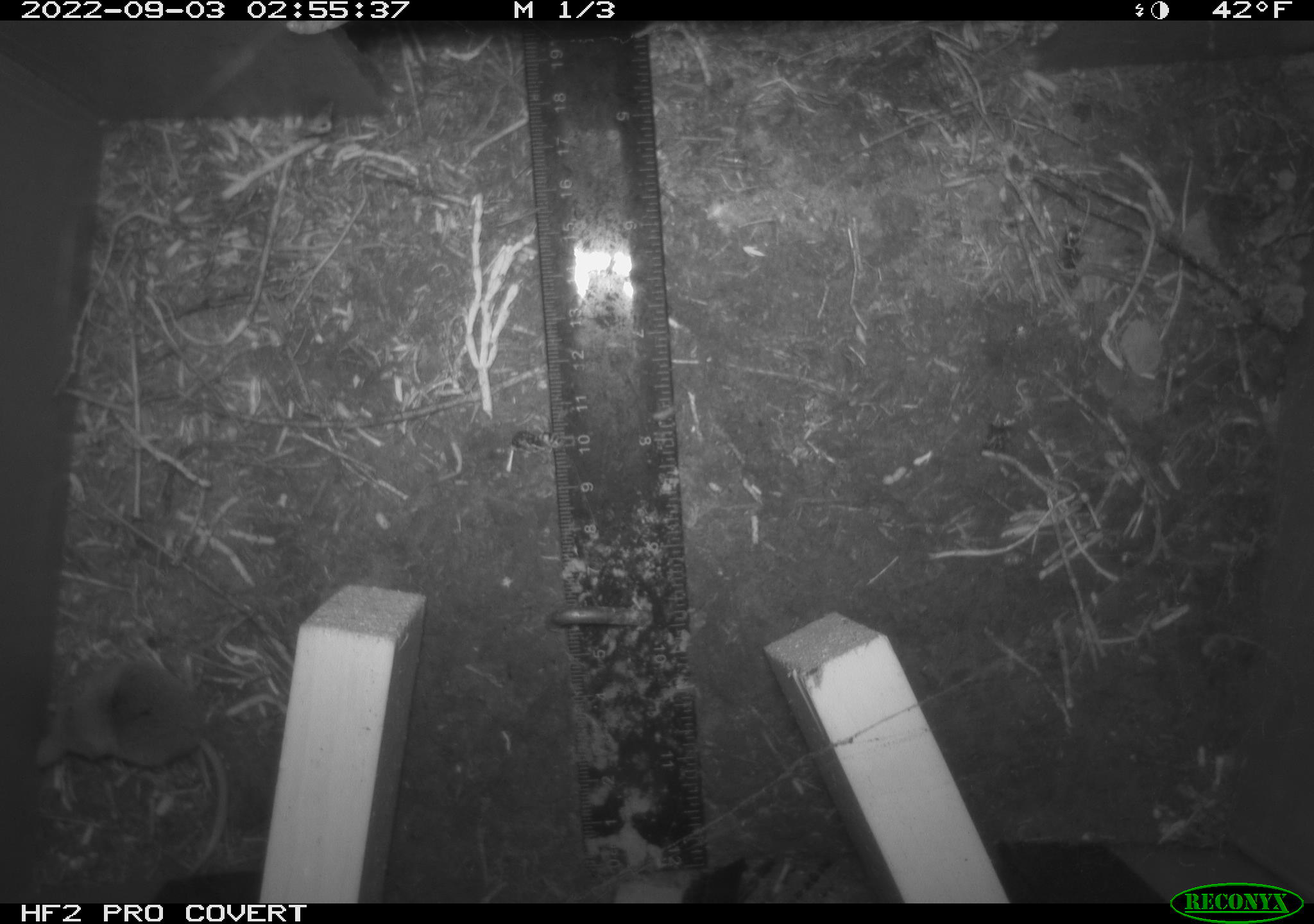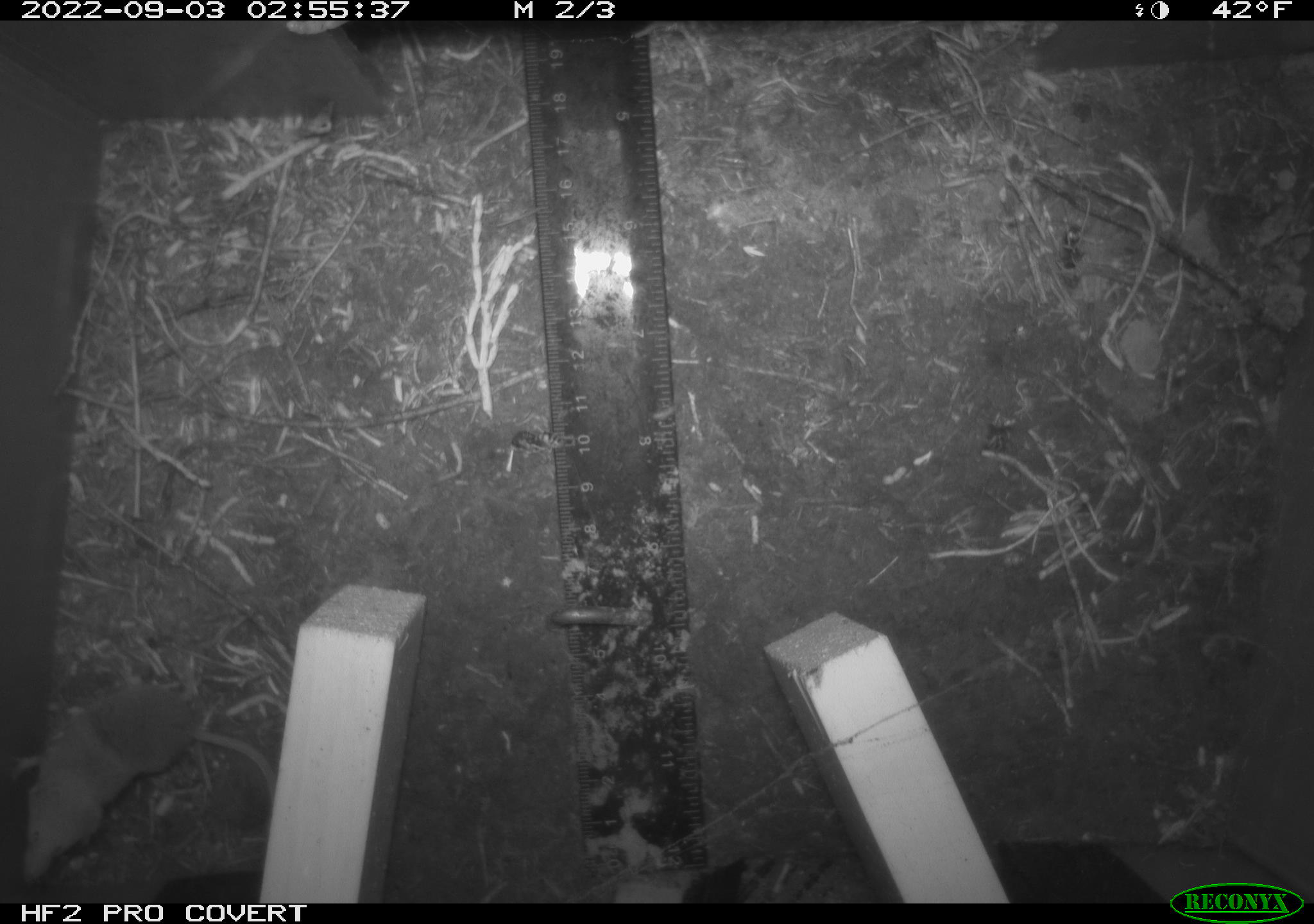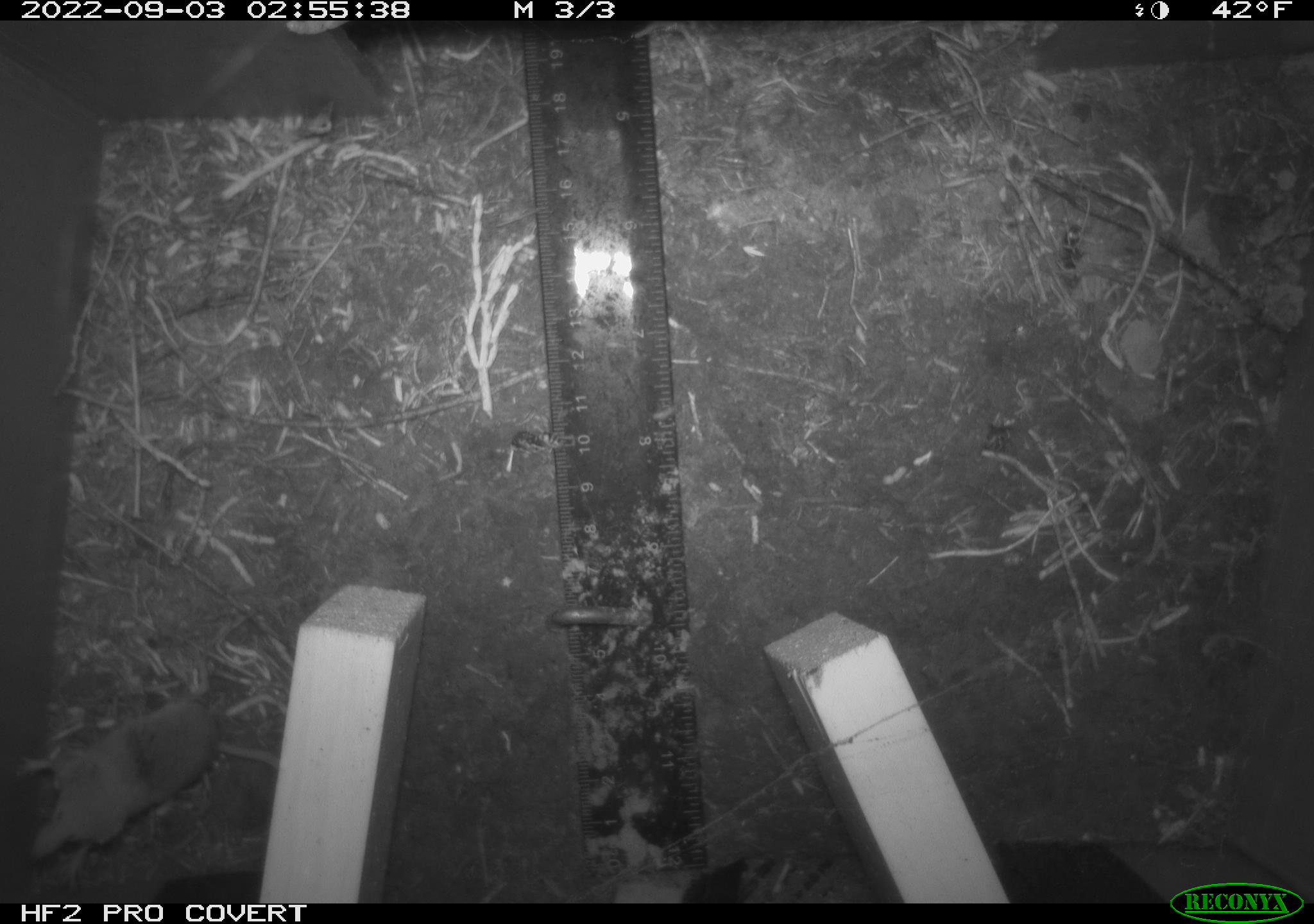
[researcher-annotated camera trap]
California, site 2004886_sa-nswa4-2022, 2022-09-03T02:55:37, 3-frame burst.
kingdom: Animalia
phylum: Chordata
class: Mammalia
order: Eulipotyphla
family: Soricidae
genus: Sorex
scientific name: Sorex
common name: long-tailed shrew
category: sorex species